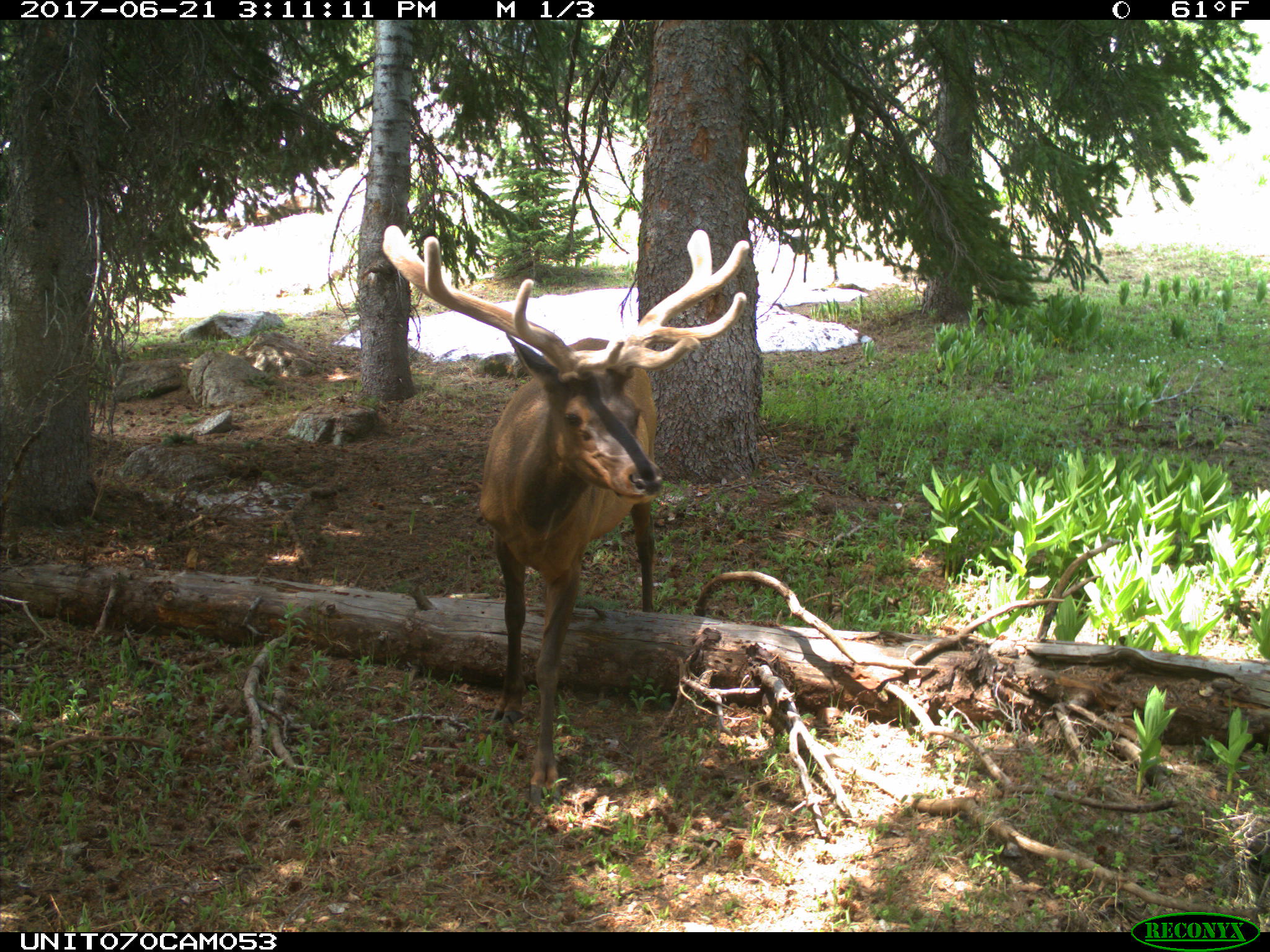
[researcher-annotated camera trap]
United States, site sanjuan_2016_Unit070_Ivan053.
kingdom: Animalia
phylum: Chordata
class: Mammalia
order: Artiodactyla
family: Cervidae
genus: Cervus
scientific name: Cervus elaphus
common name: red deer